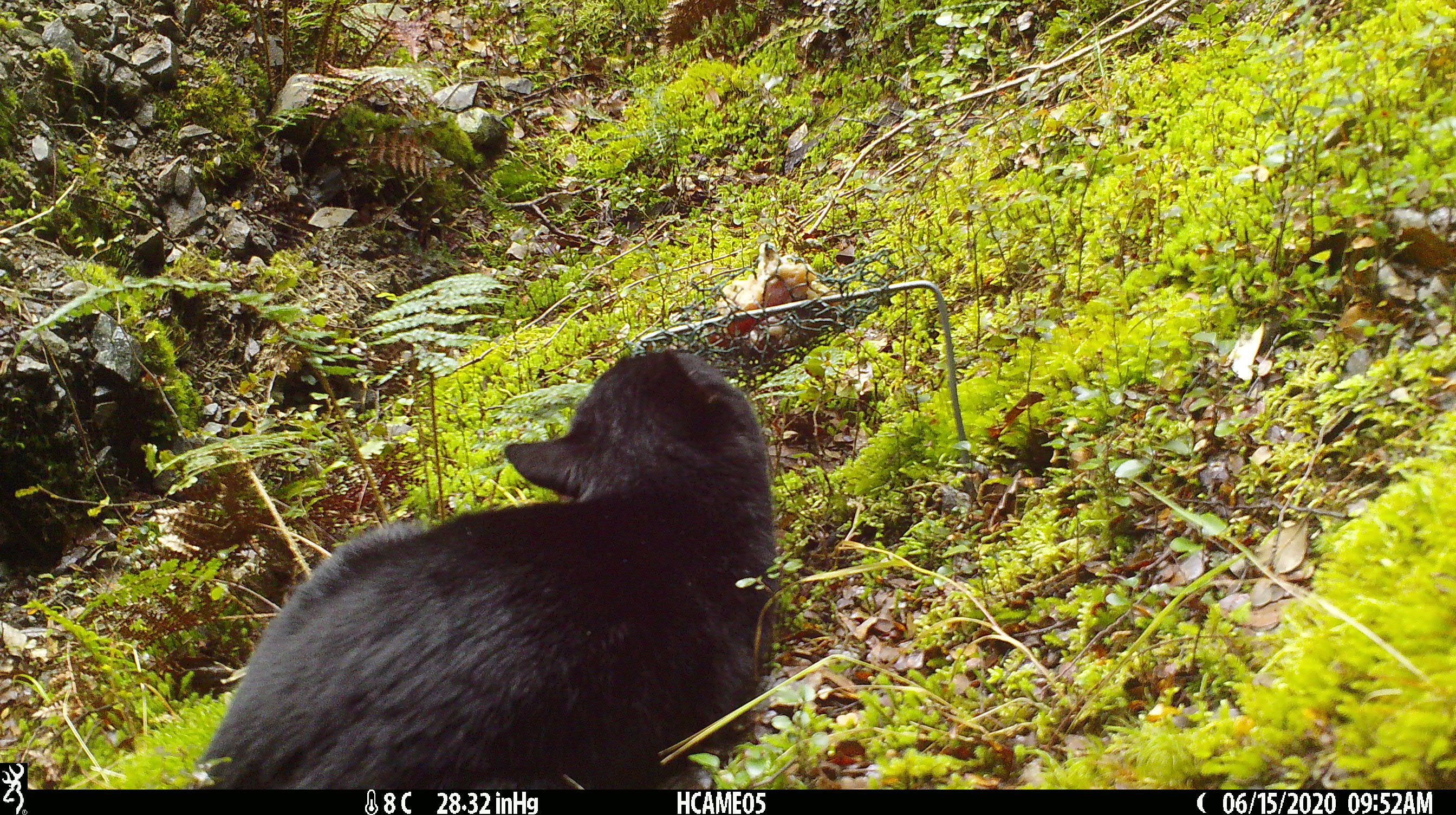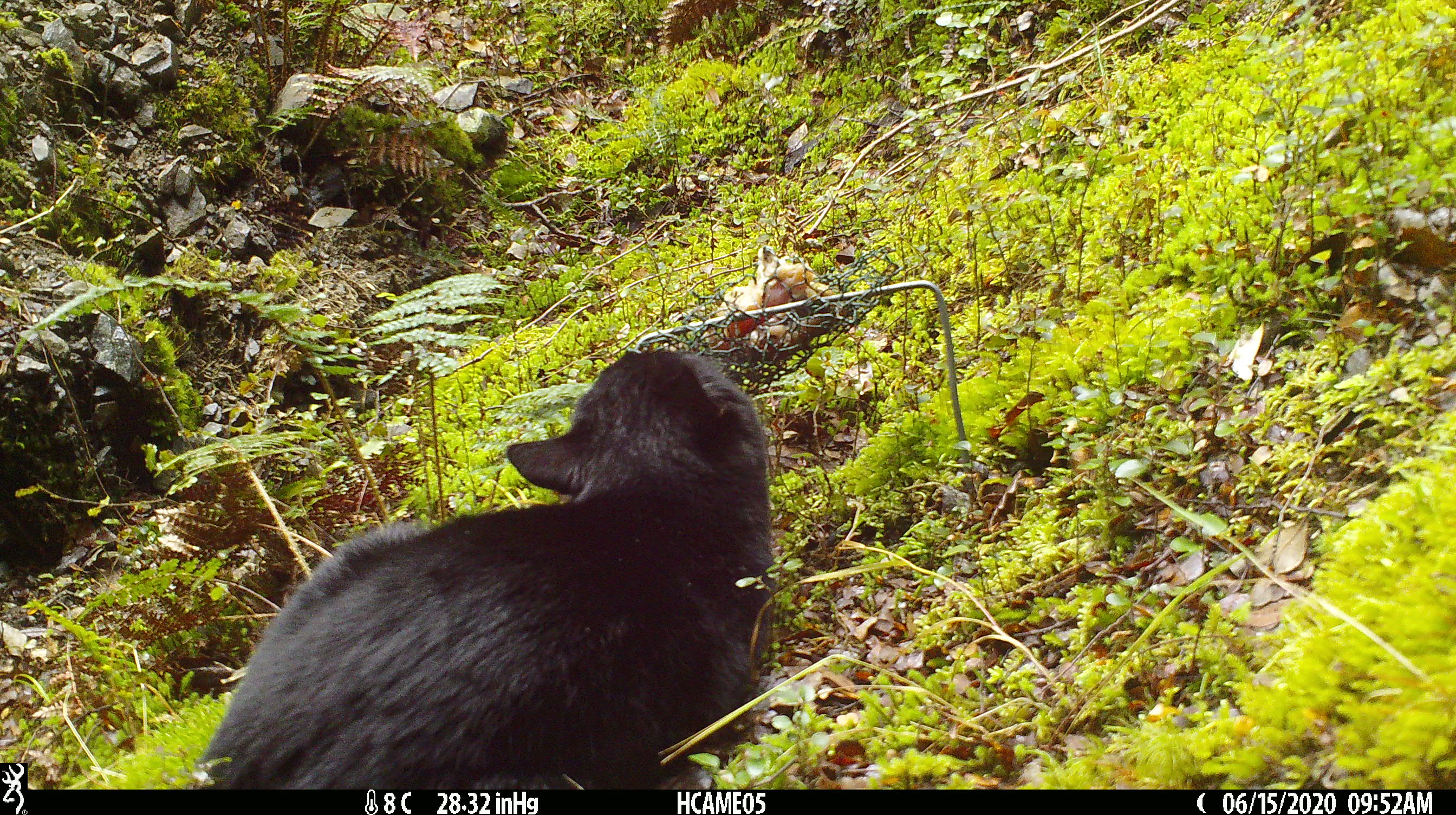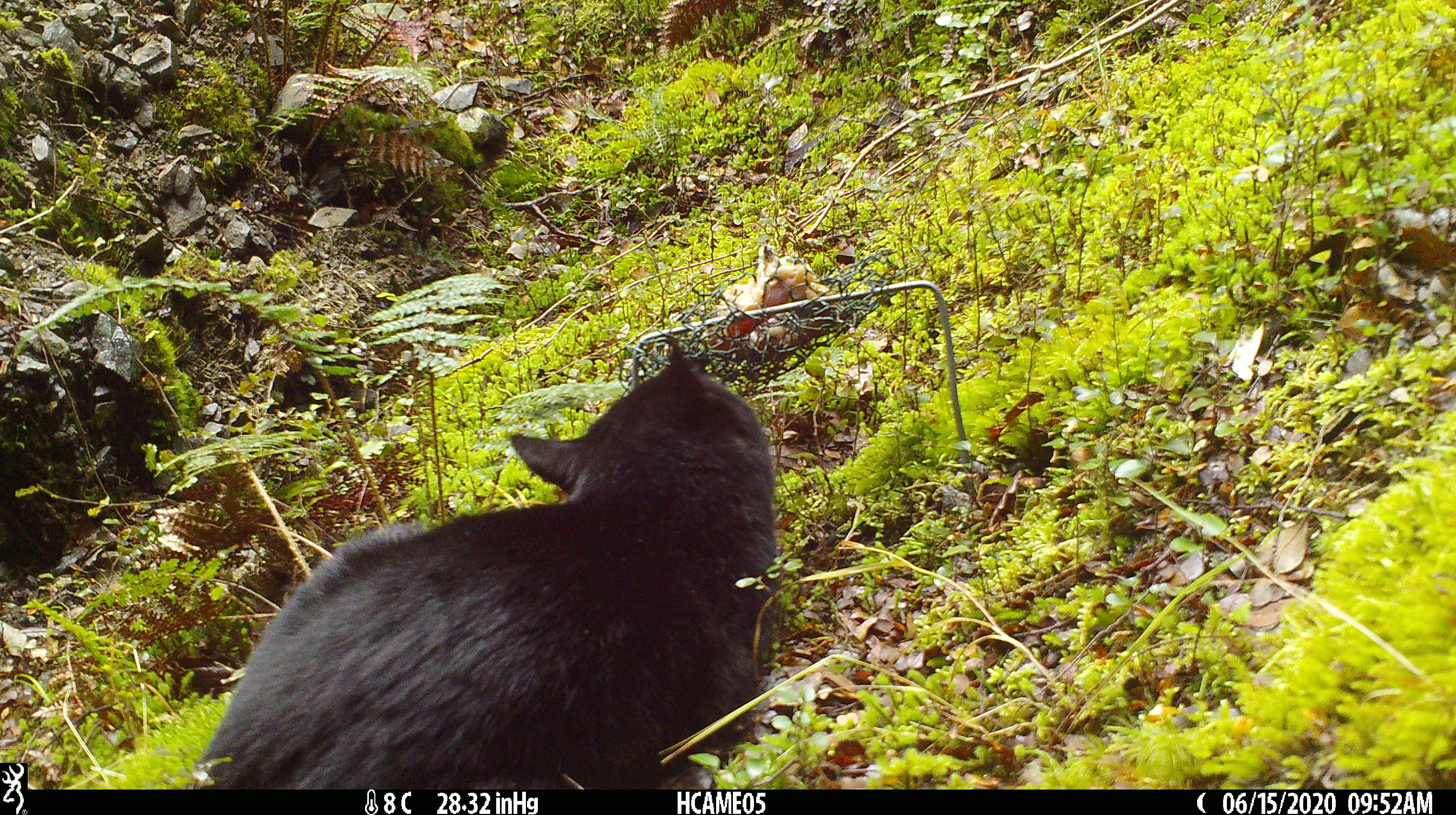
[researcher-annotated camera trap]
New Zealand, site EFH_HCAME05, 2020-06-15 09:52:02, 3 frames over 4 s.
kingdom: Animalia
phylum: Chordata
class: Mammalia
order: Carnivora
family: Felidae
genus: Felis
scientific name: Felis catus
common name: domestic cat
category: cat